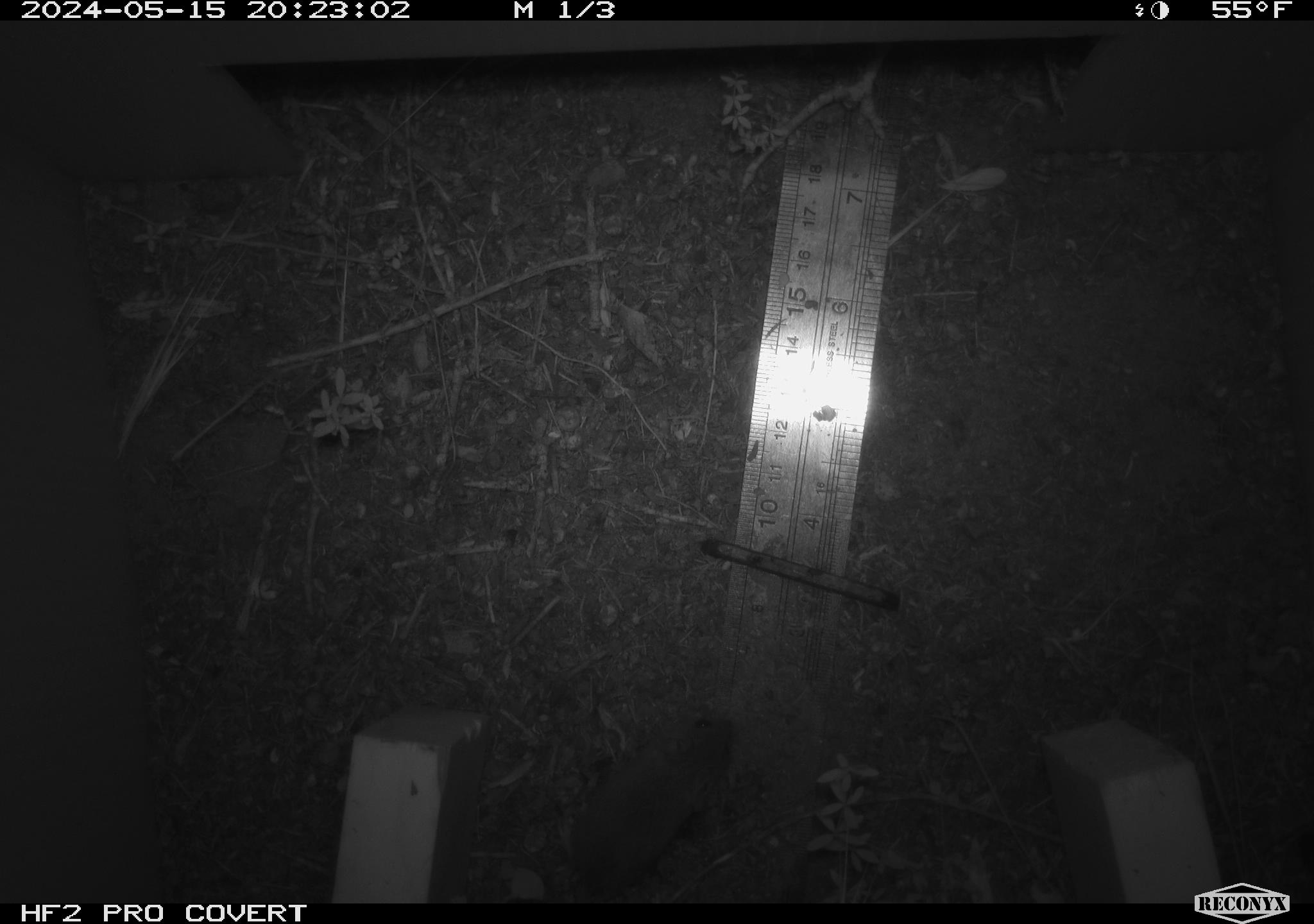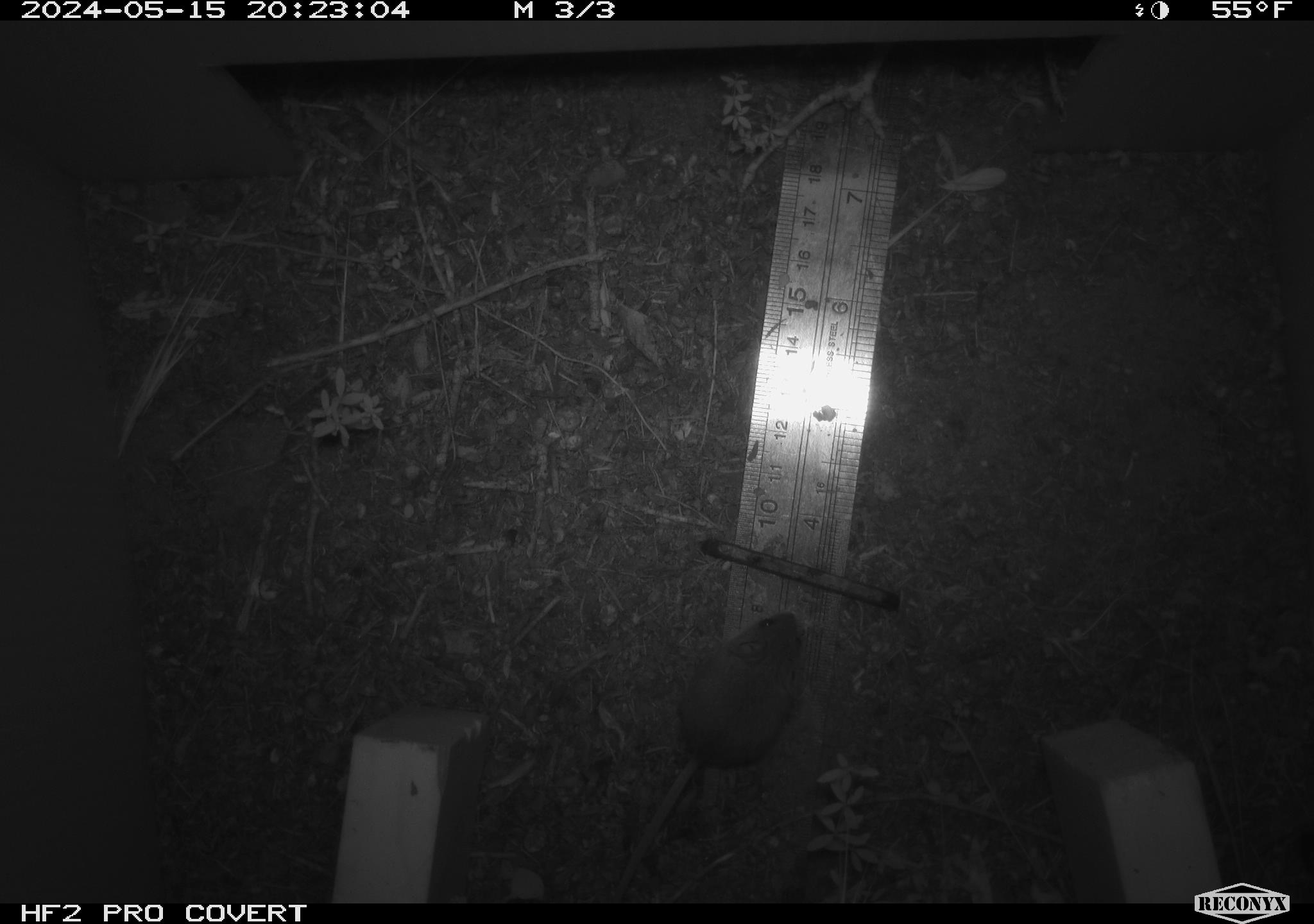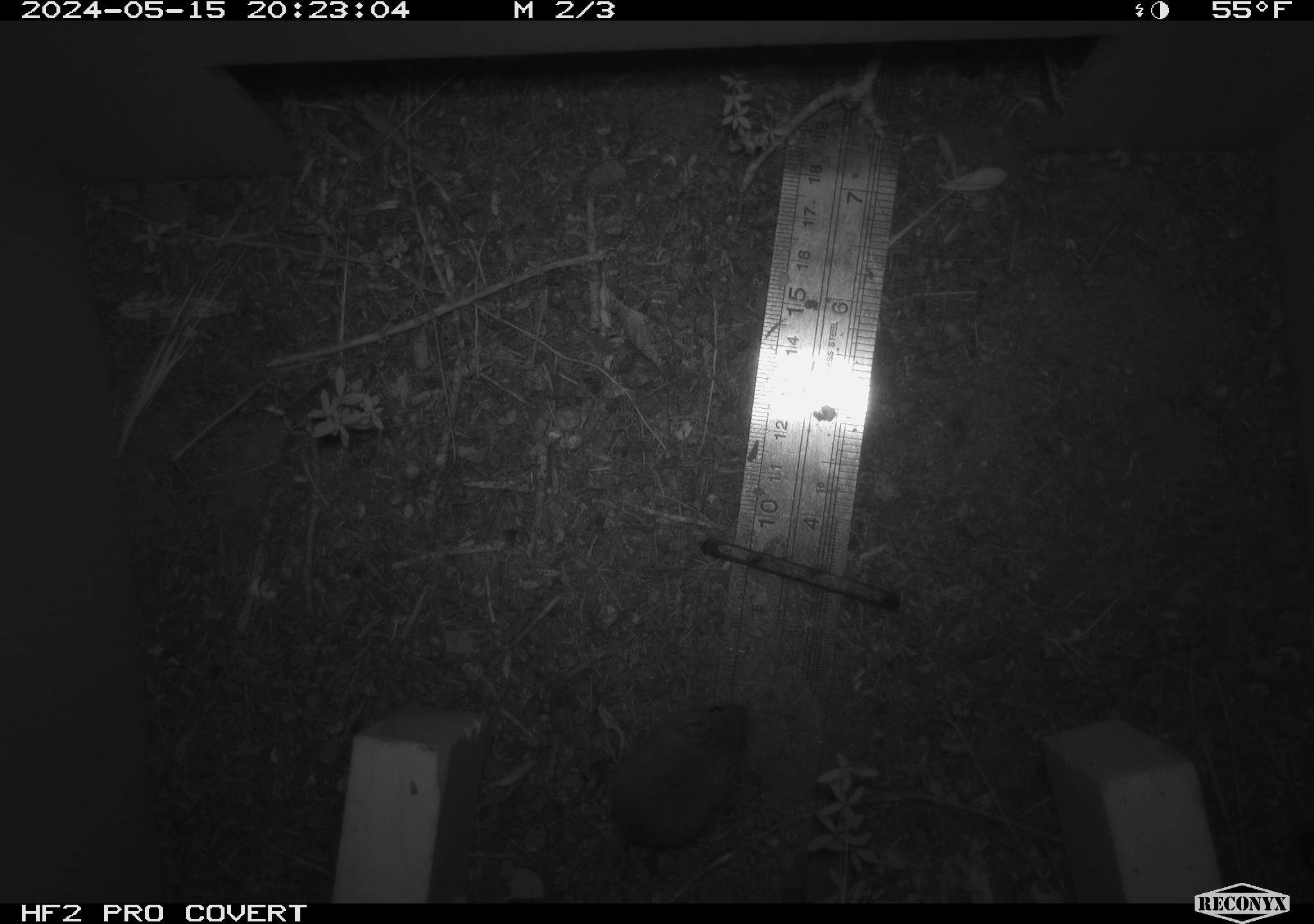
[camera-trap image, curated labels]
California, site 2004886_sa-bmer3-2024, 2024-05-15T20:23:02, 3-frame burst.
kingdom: Animalia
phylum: Chordata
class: Mammalia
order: Rodentia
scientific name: Rodentia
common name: mouse species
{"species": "mouse species (Rodentia)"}